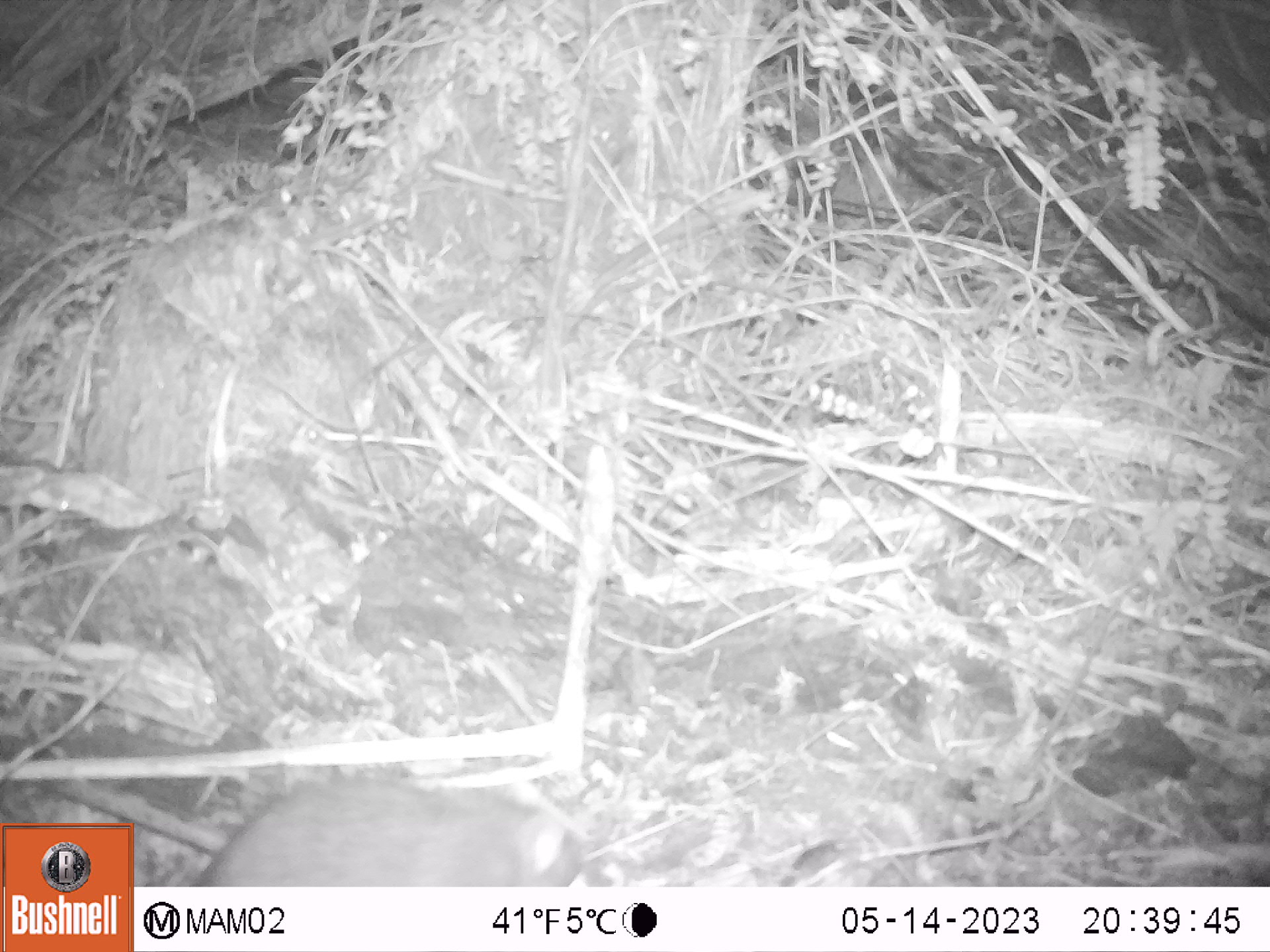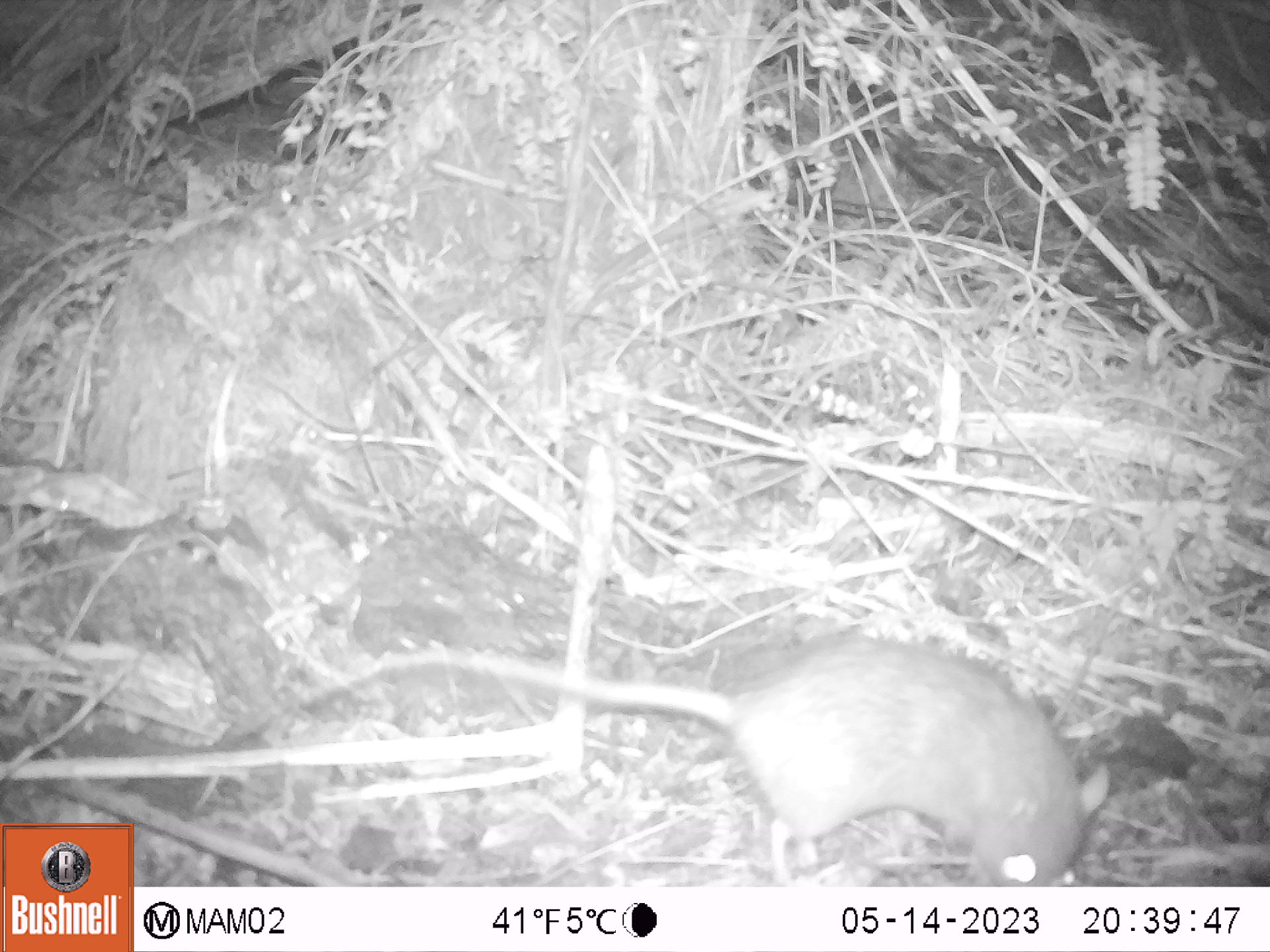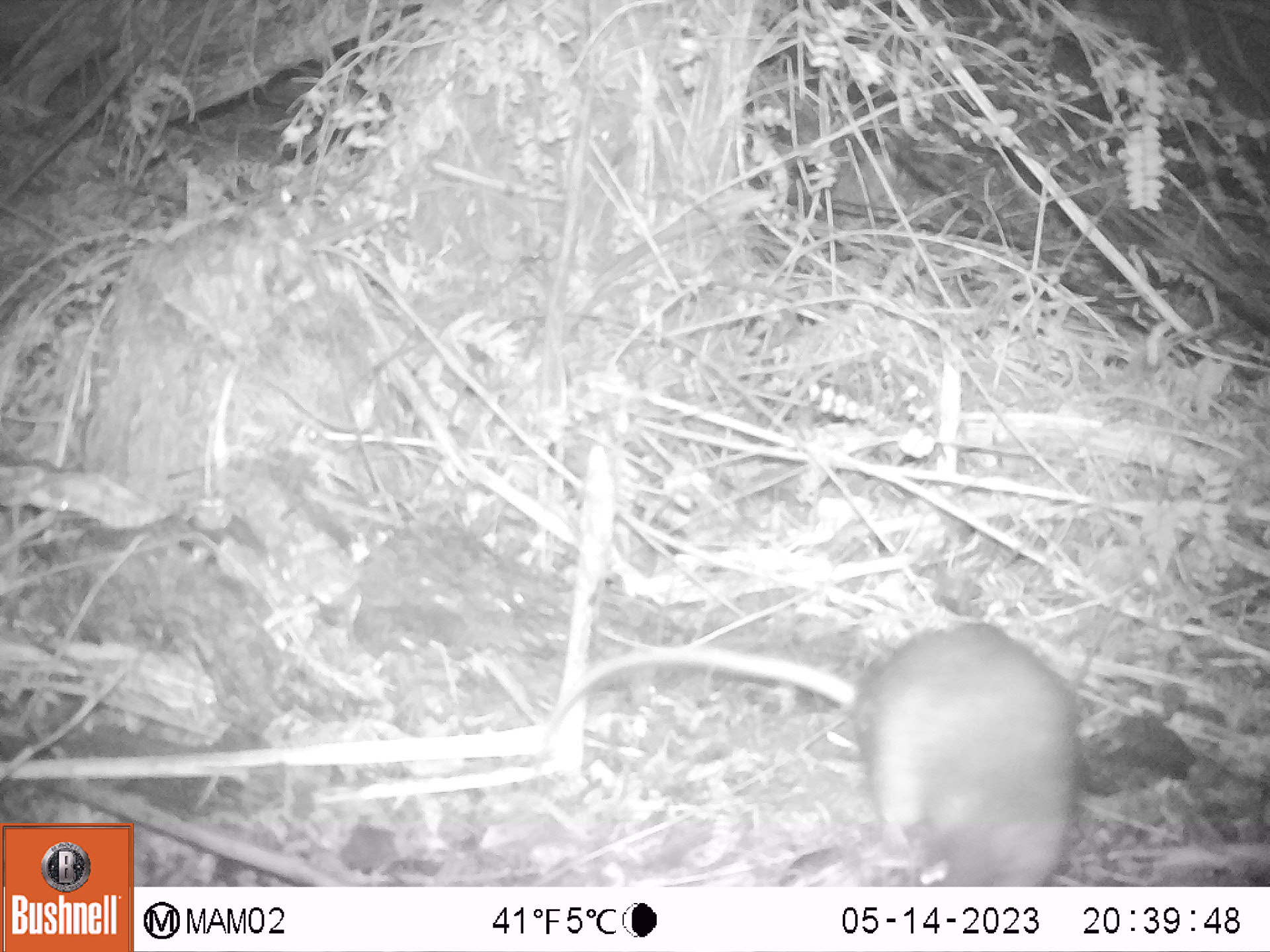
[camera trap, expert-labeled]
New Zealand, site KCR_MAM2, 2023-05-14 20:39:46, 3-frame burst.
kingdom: Animalia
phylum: Chordata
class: Mammalia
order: Rodentia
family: Muridae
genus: Rattus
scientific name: Rattus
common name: rat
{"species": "rat (Rattus)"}